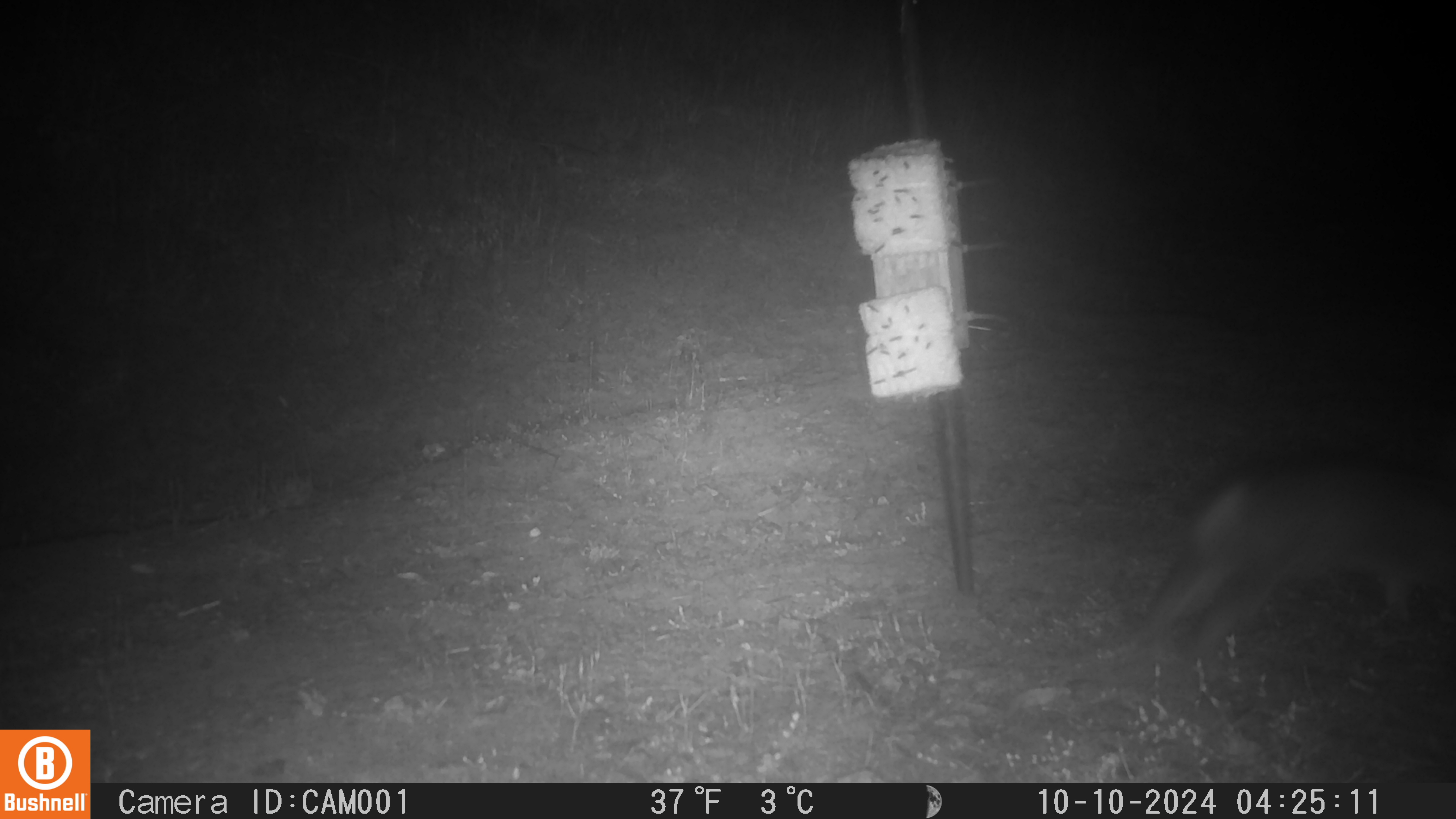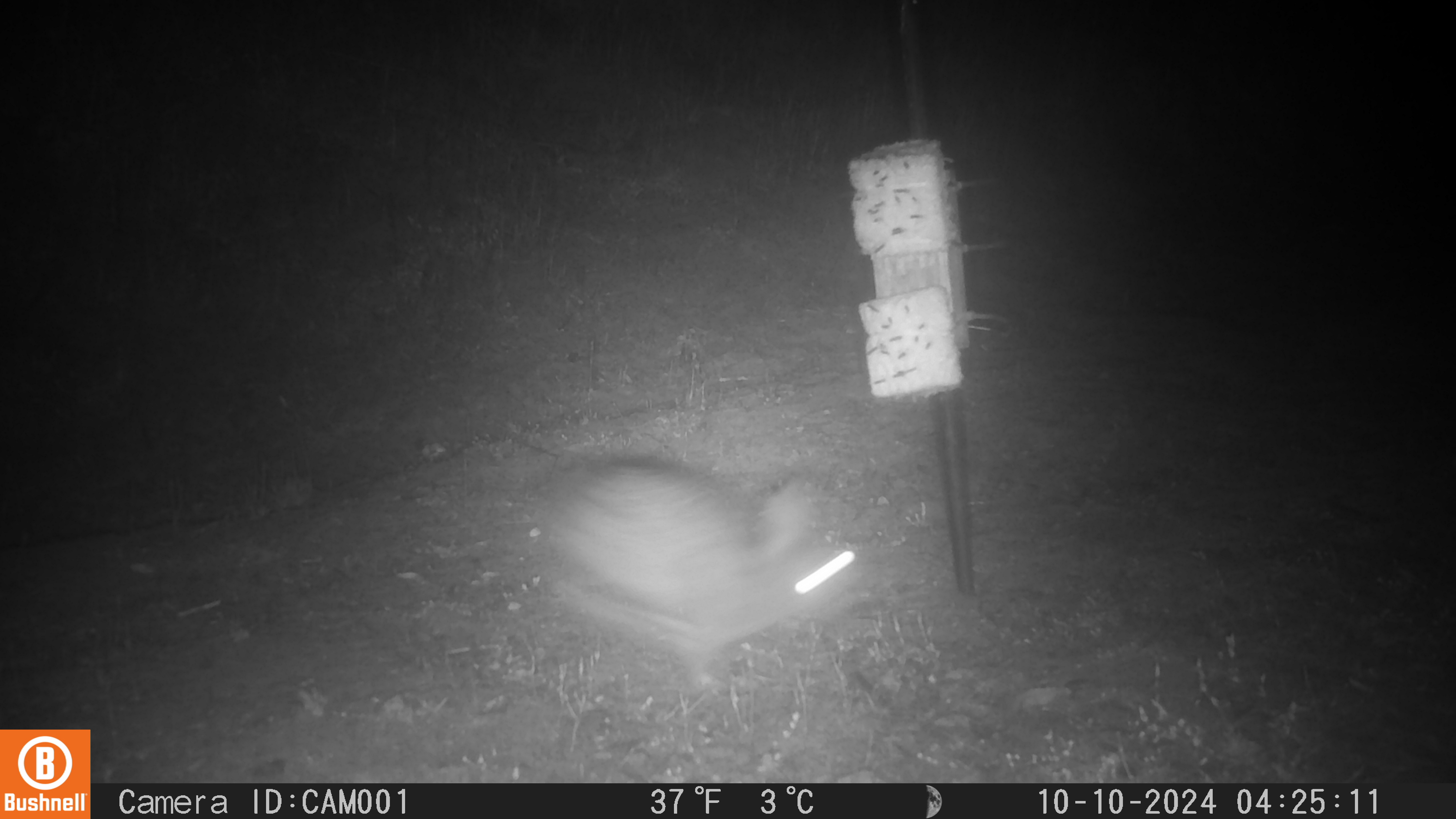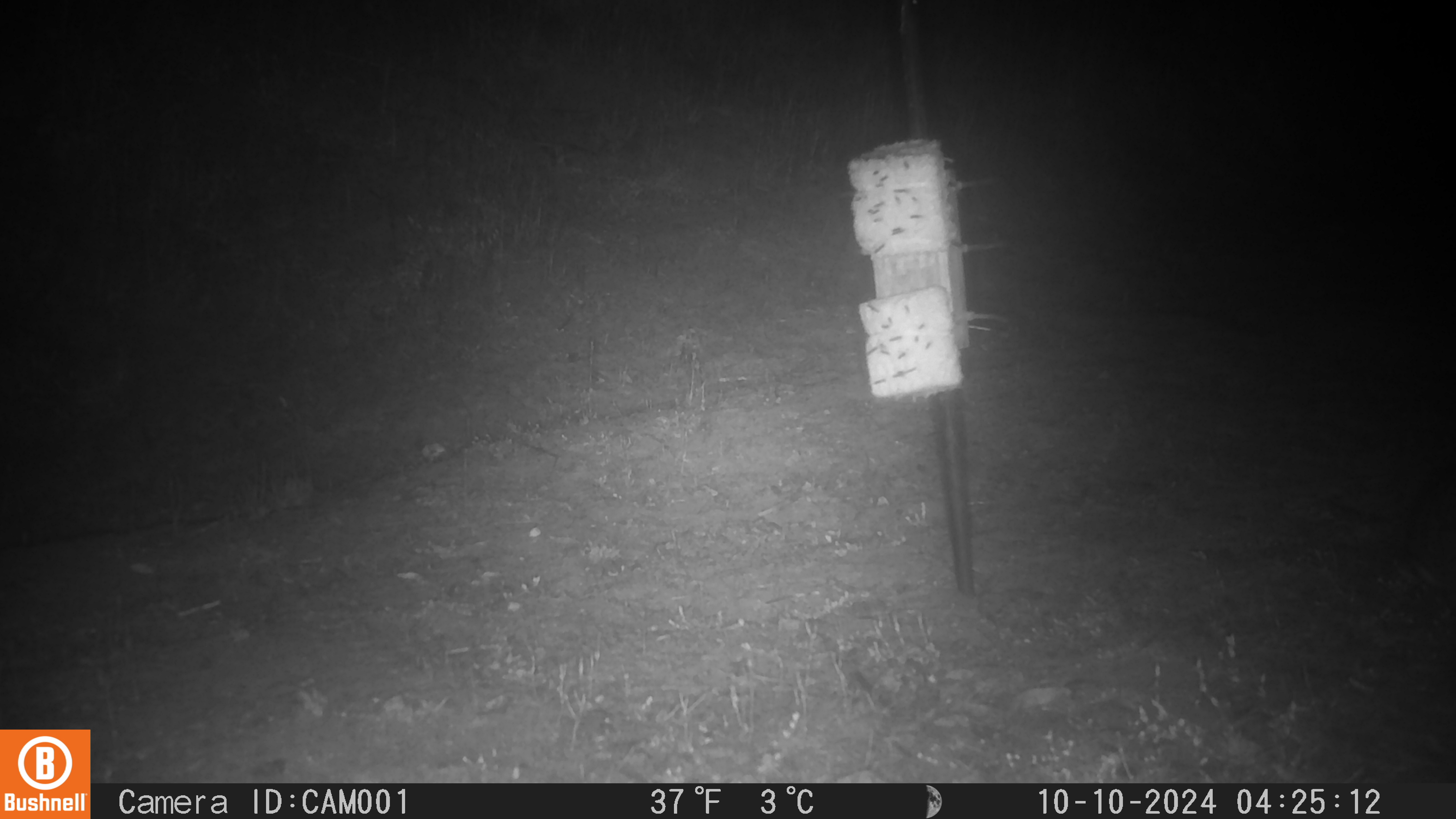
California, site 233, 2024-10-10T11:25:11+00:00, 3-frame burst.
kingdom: Animalia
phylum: Chordata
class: Mammalia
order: Lagomorpha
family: Leporidae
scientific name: Leporidae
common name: rabbit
Rabbit (Leporidae).